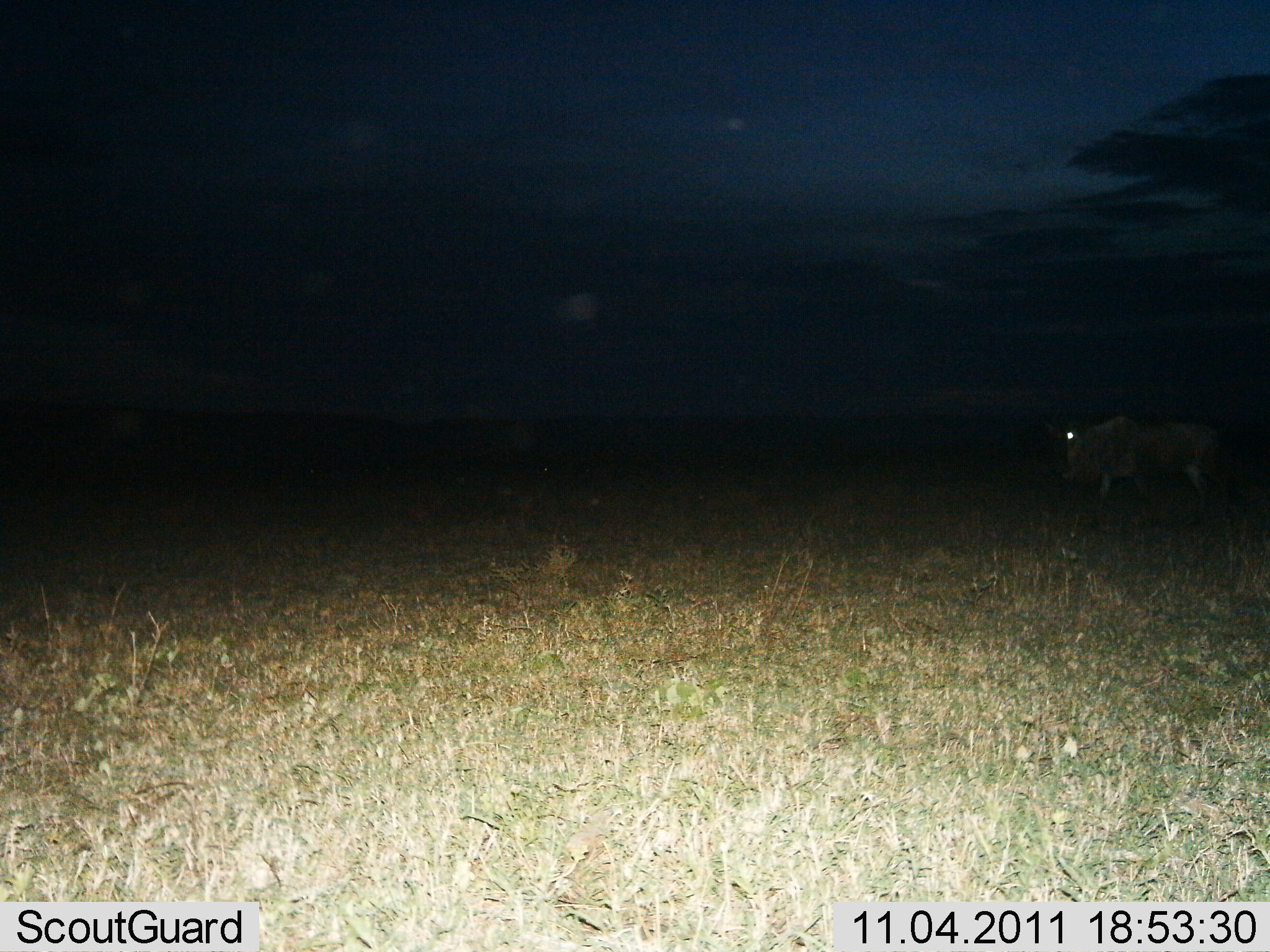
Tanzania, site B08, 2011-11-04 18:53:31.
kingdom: Animalia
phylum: Chordata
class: Mammalia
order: Artiodactyla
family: Bovidae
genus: Connochaetes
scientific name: Connochaetes taurinus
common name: blue wildebeest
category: wildebeest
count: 1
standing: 73%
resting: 0%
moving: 27%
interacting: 0%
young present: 0%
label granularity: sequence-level